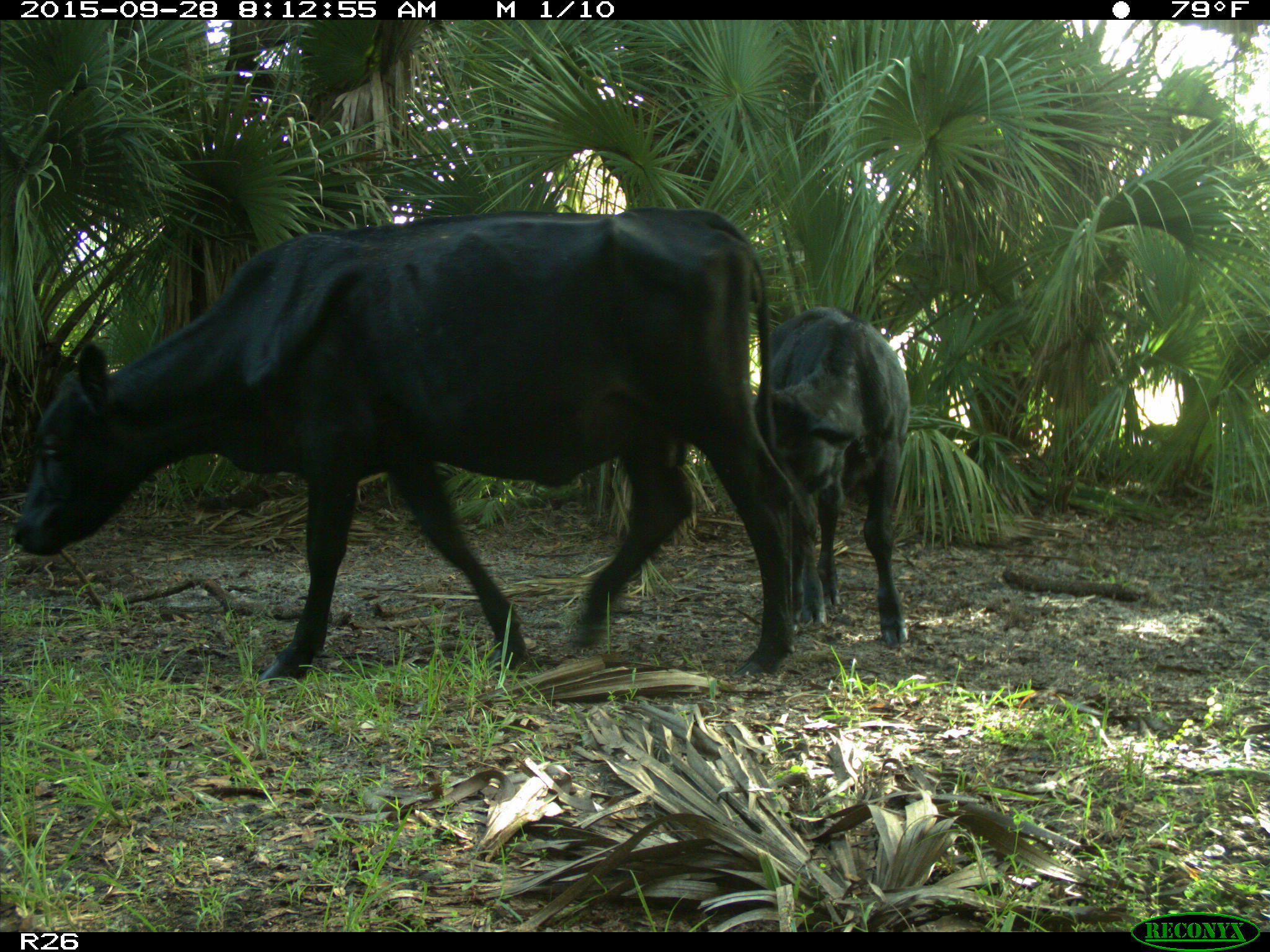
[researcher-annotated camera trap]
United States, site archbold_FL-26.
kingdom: Animalia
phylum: Chordata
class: Mammalia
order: Artiodactyla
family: Bovidae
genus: Bos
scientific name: Bos taurus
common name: domestic cow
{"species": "Bos taurus (domestic cow)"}